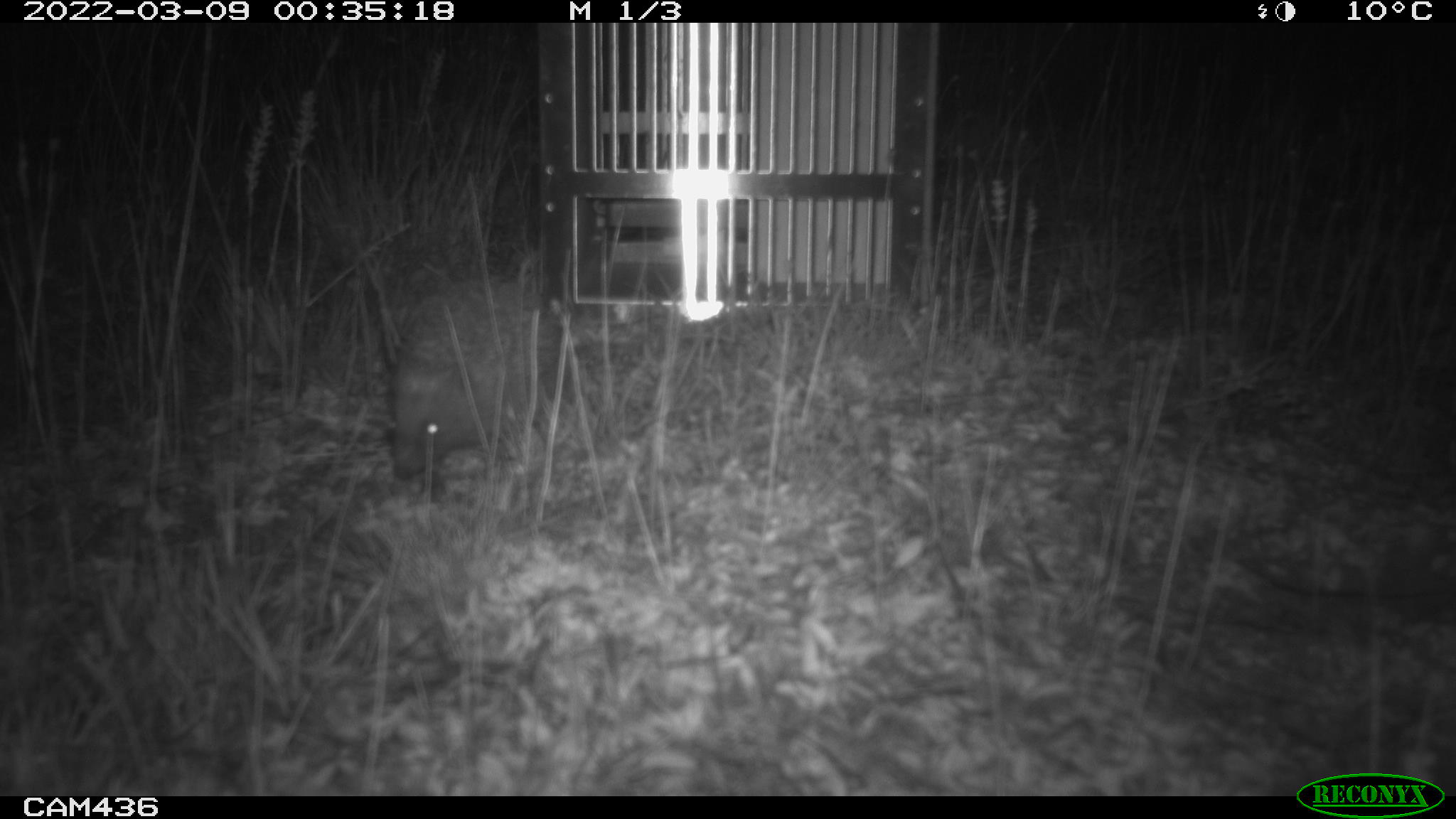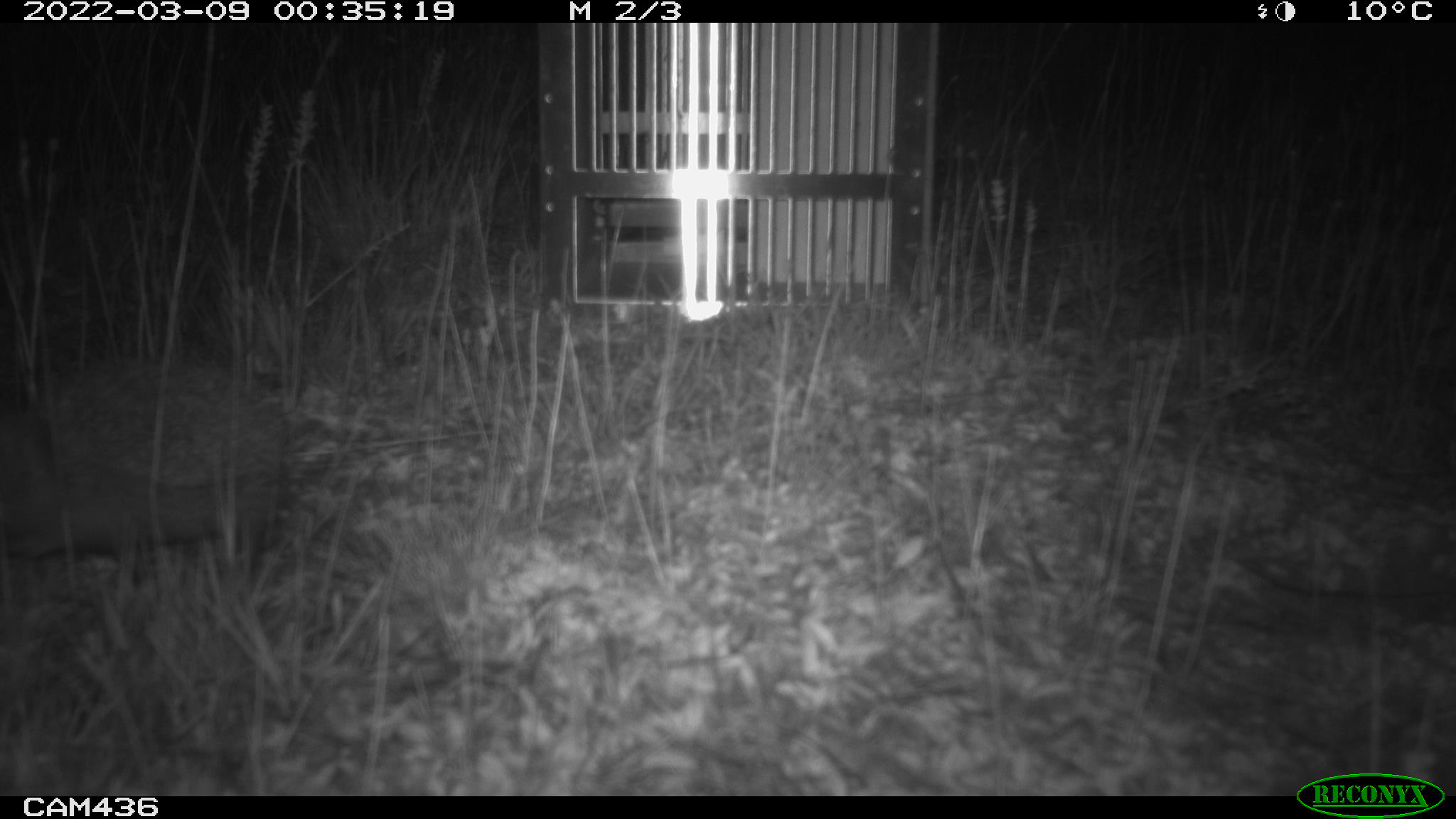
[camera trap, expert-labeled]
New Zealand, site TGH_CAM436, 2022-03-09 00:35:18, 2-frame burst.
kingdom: Animalia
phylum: Chordata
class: Mammalia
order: Eulipotyphla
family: Erinaceidae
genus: Erinaceus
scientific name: Erinaceus europaeus europaeus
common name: european hedgehog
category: hedgehog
Hedgehog (european hedgehog) (Erinaceus europaeus europaeus).